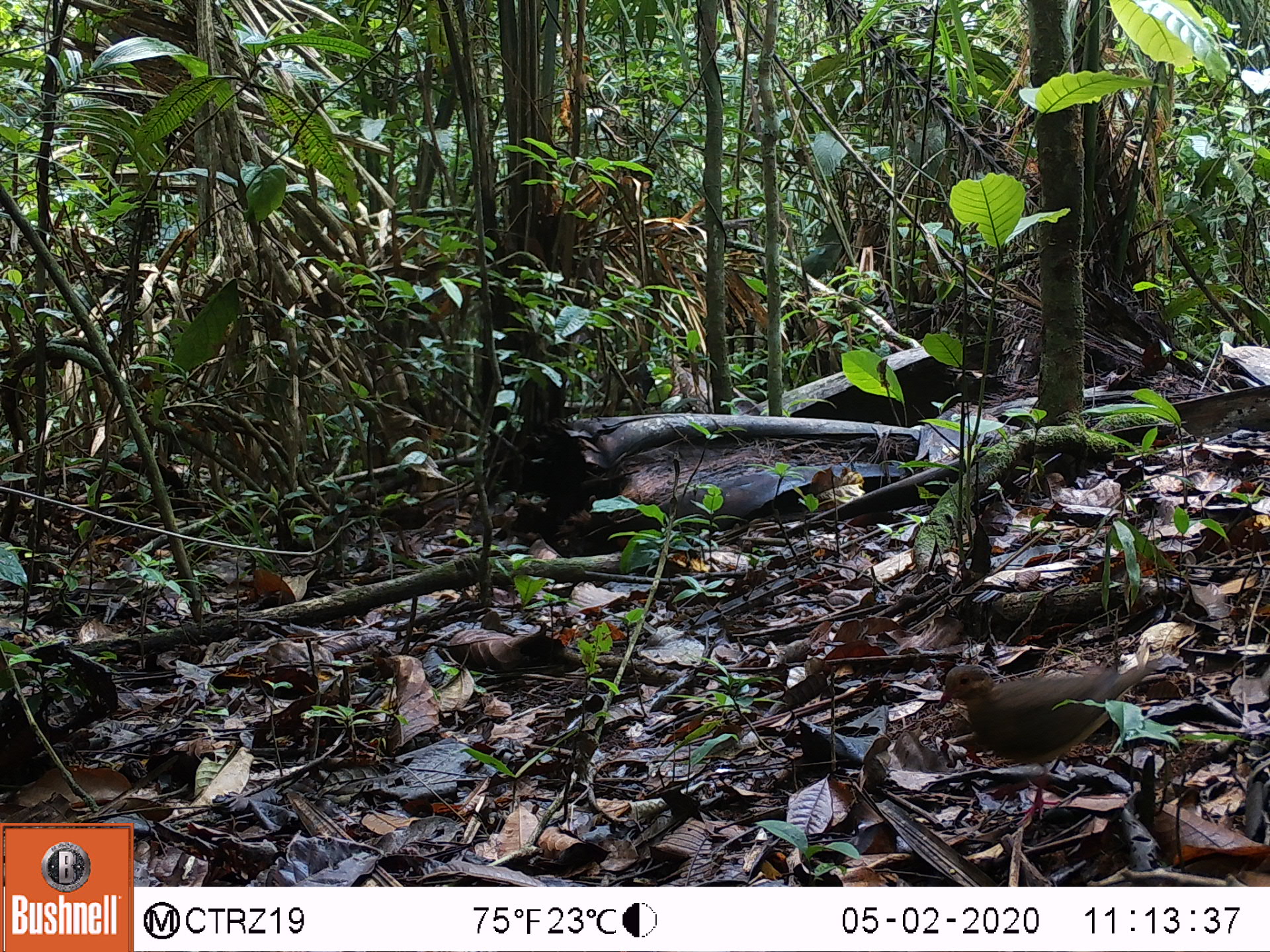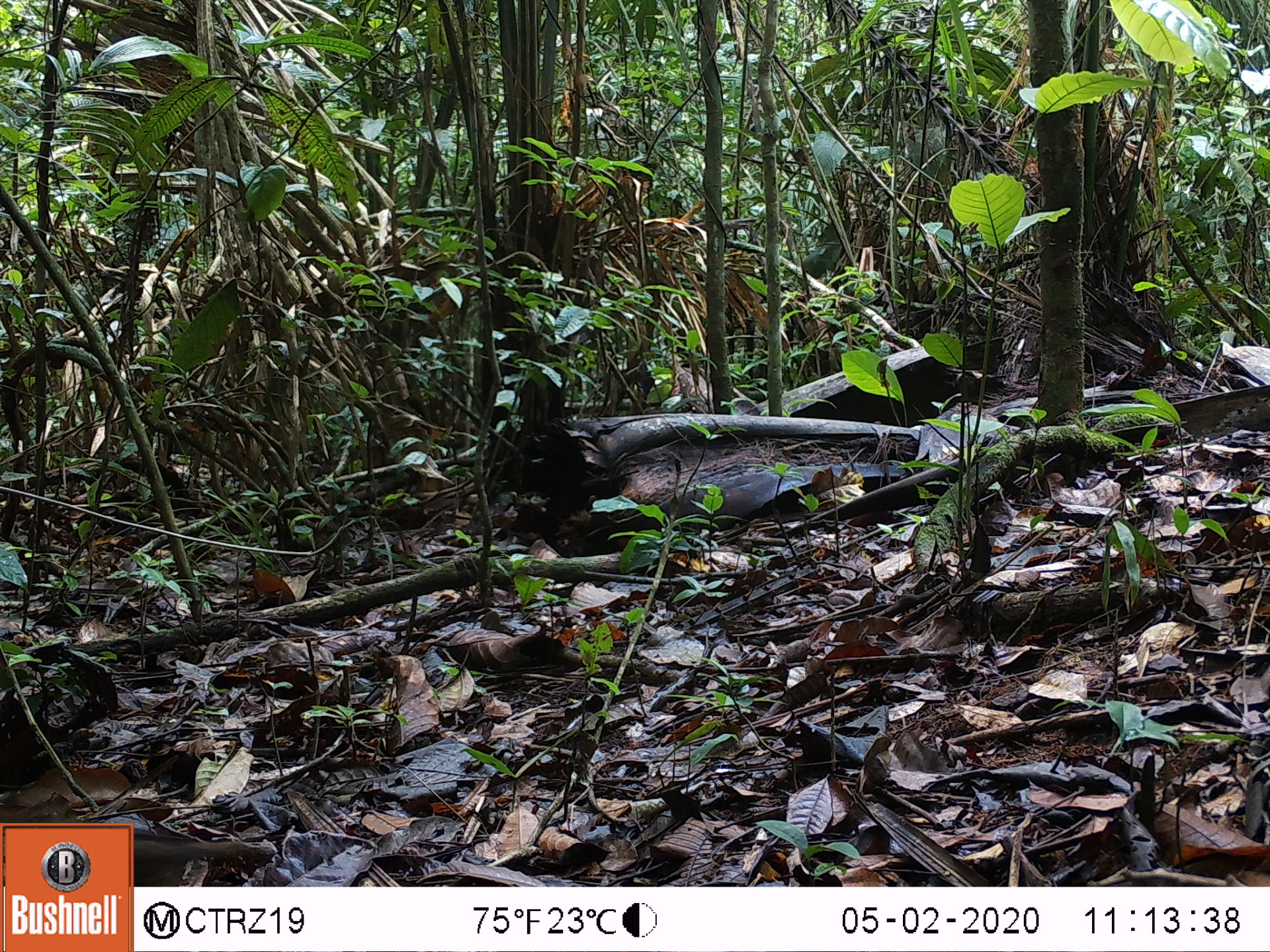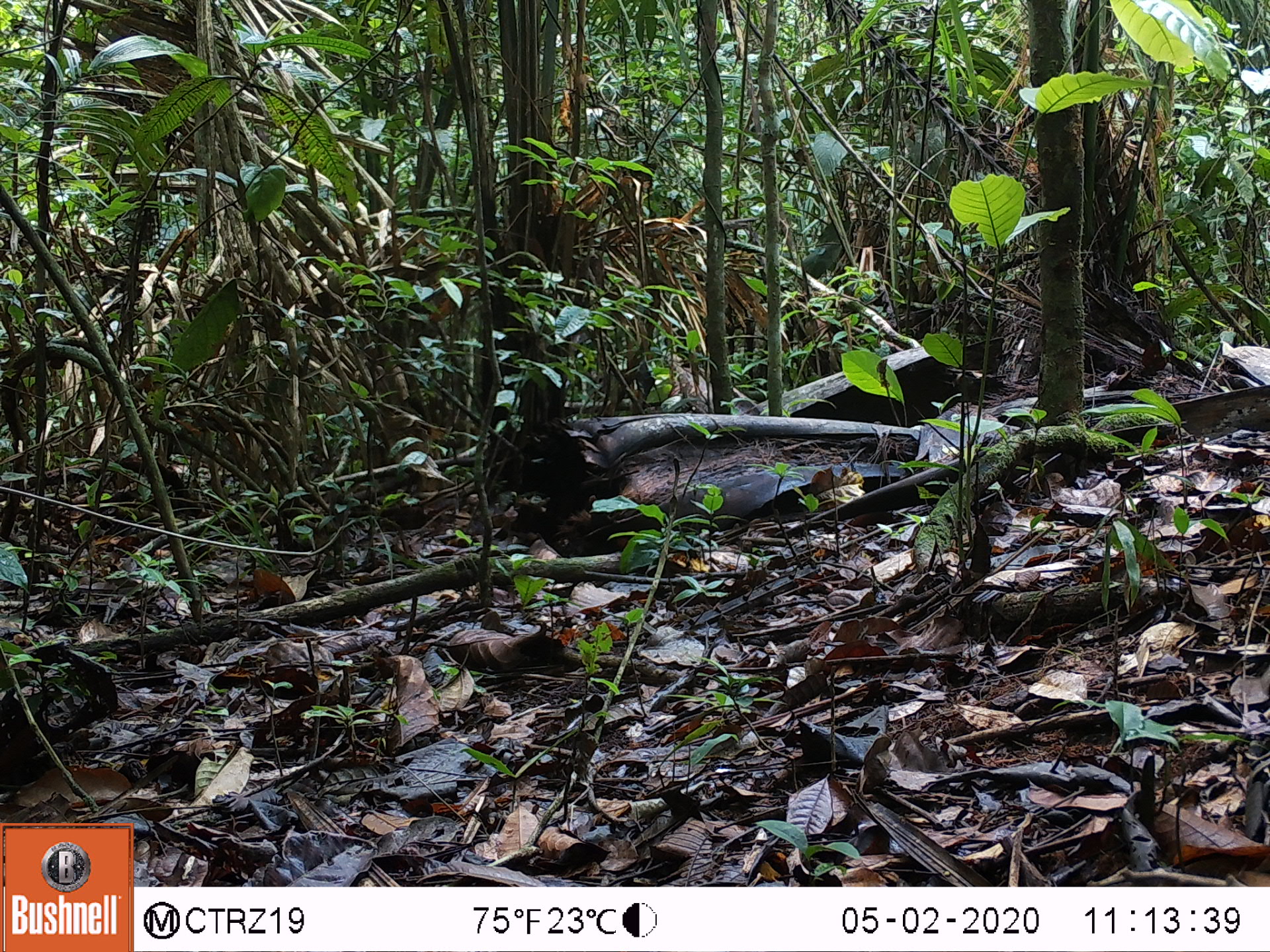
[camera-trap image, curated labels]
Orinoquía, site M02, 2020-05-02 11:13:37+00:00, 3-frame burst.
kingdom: Animalia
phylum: Chordata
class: Aves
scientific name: Aves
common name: bird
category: unknown bird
Unknown bird (bird) (Aves).